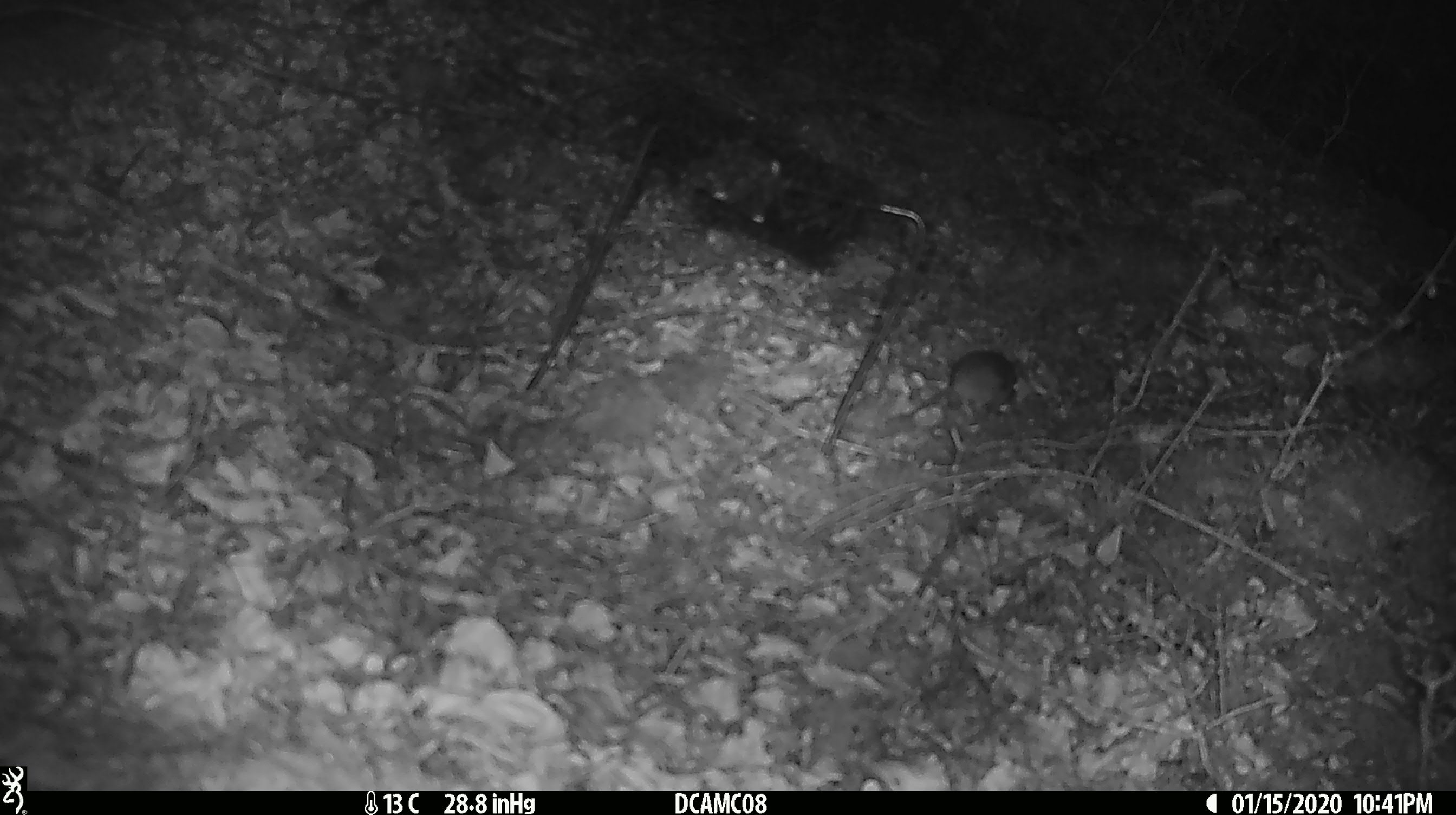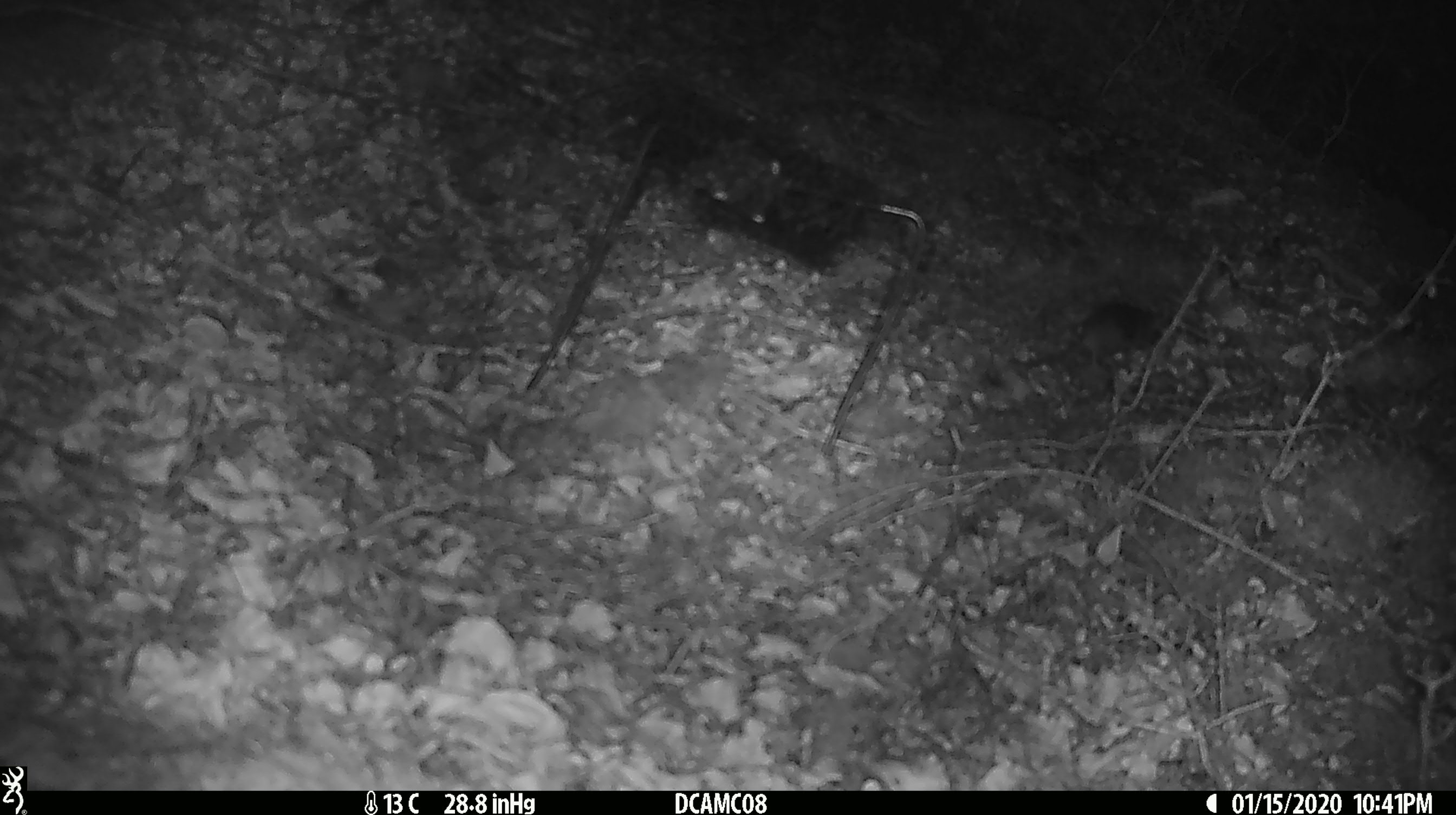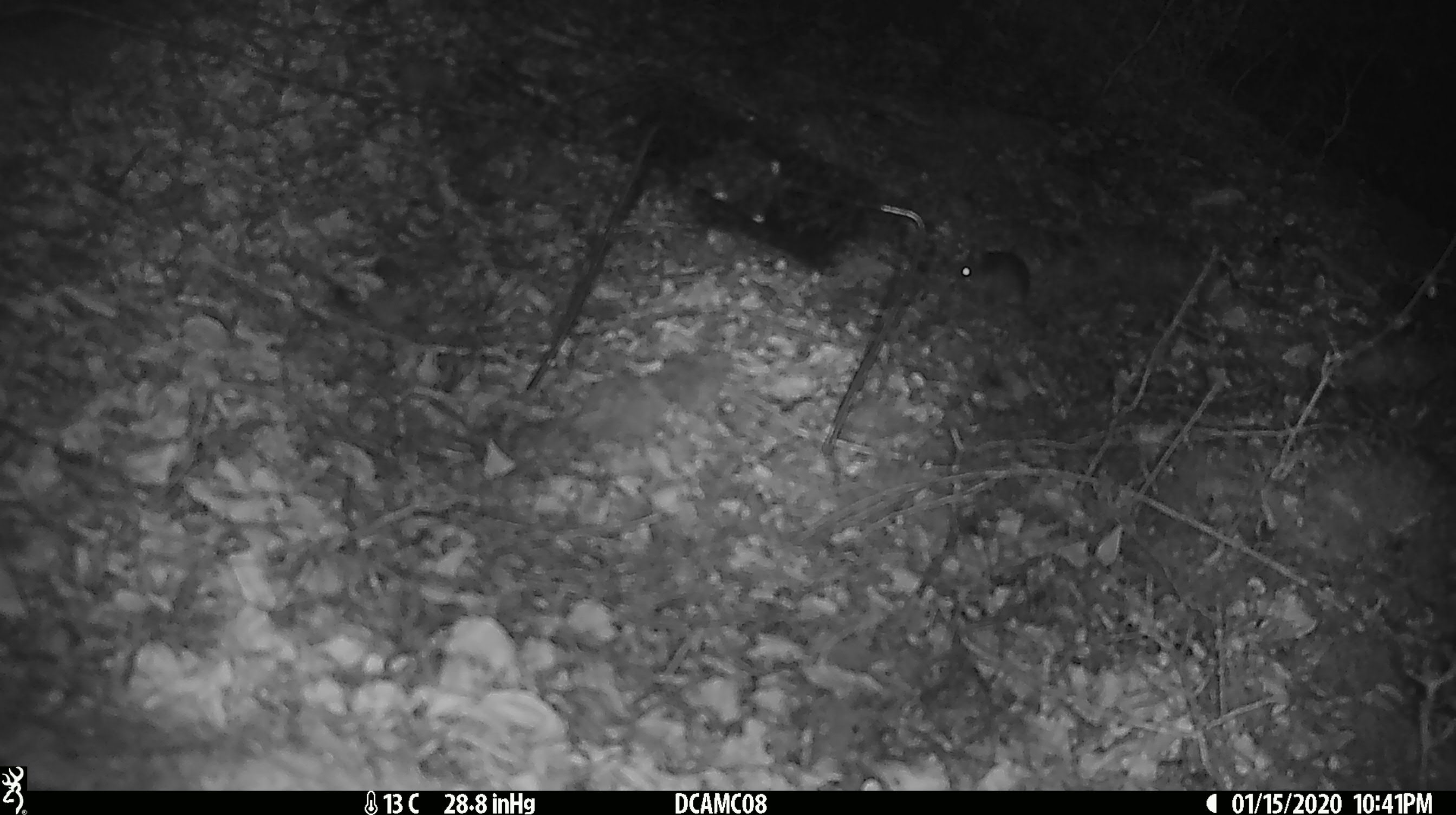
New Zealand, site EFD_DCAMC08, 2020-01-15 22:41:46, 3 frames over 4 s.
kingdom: Animalia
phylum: Chordata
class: Mammalia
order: Rodentia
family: Muridae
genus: Mus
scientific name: Mus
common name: mouse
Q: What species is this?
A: Mouse (Mus).